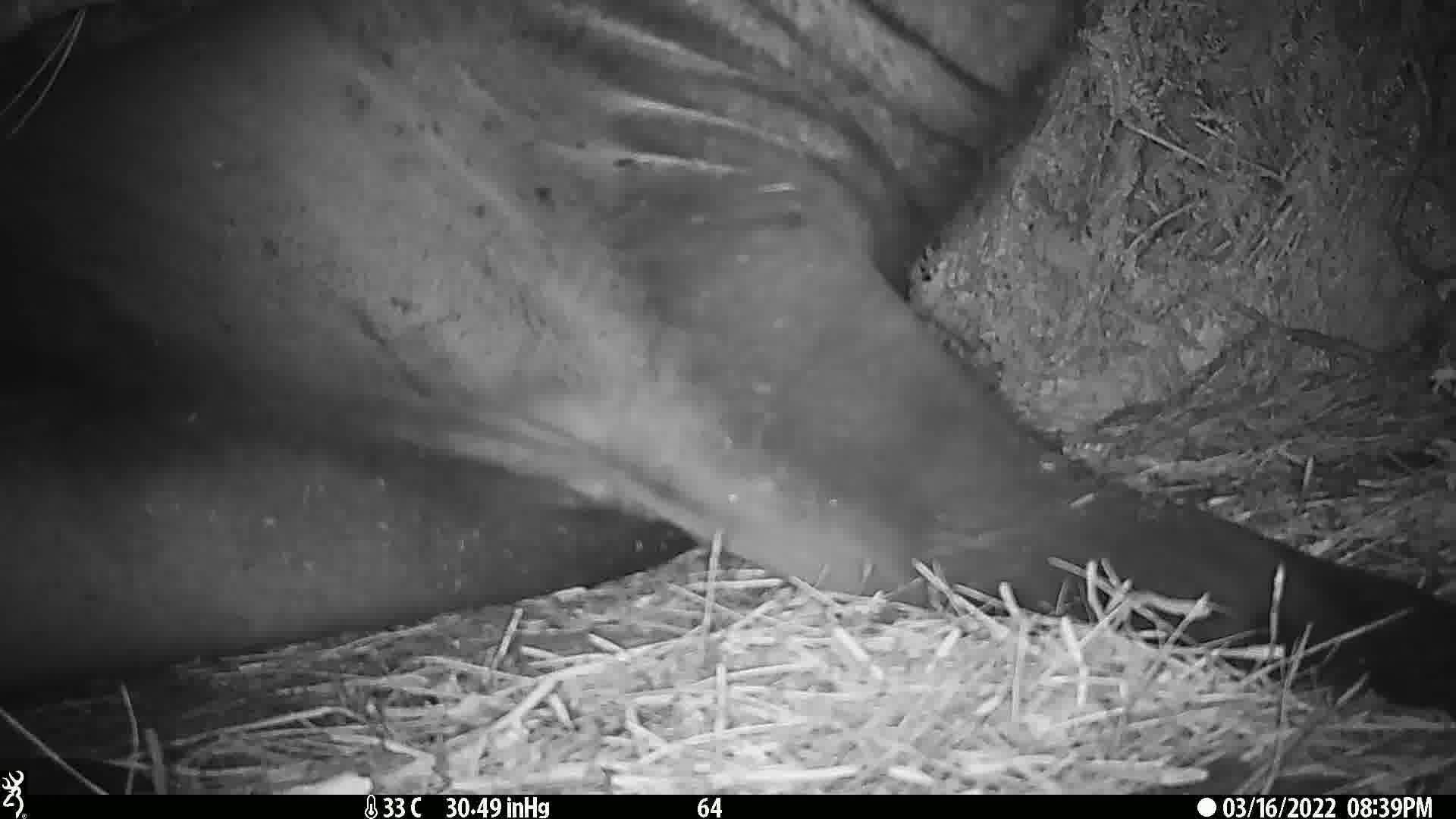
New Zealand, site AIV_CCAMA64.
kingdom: Animalia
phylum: Chordata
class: Mammalia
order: Carnivora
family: Otariidae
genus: Phocarctos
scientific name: Phocarctos hookeri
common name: new zealand sea lion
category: sealion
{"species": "sealion (new zealand sea lion) (Phocarctos hookeri)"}